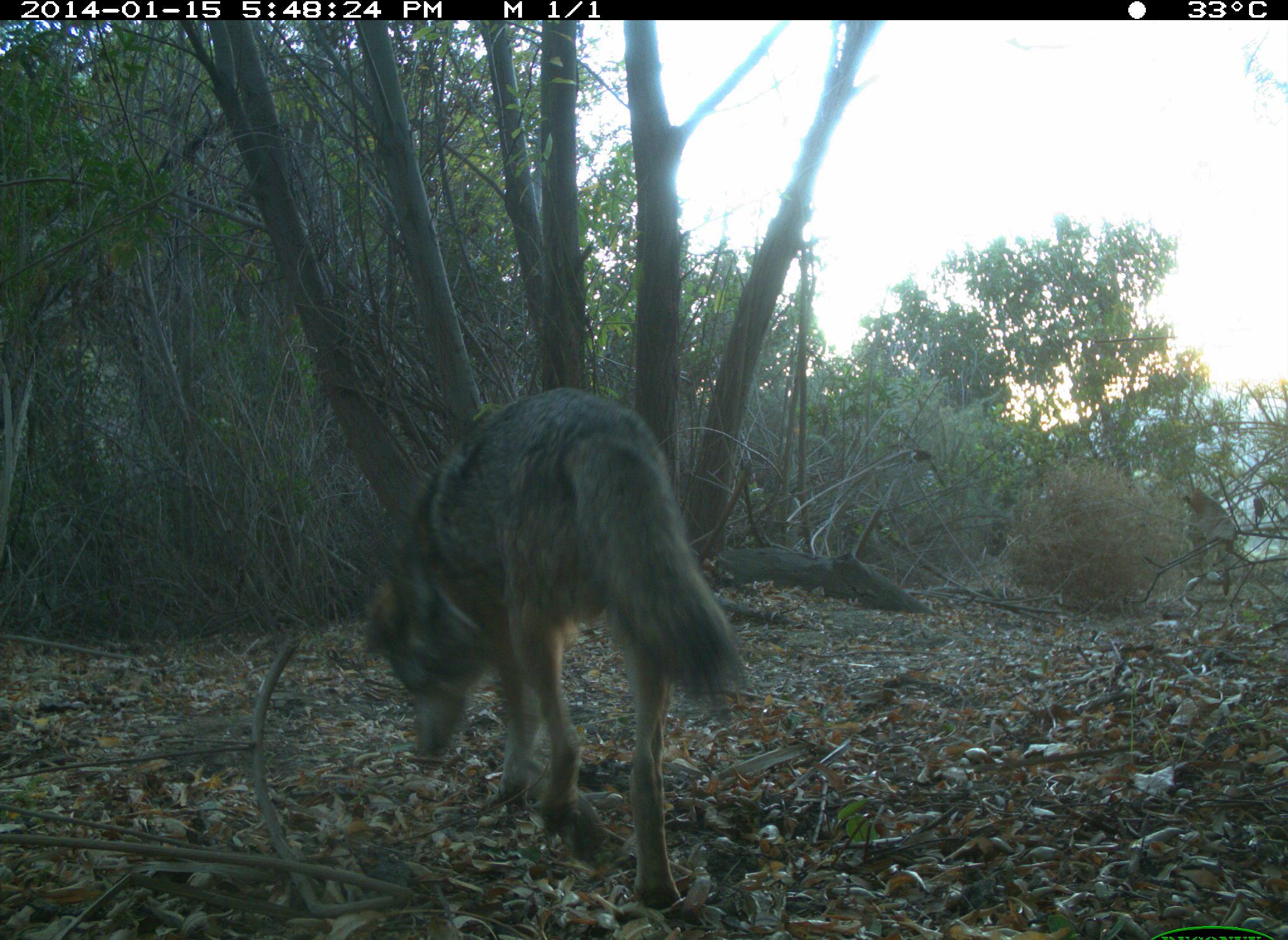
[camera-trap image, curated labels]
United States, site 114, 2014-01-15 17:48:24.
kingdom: Animalia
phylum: Chordata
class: Mammalia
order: Carnivora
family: Canidae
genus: Canis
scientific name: Canis latrans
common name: coyote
Coyote (Canis latrans).